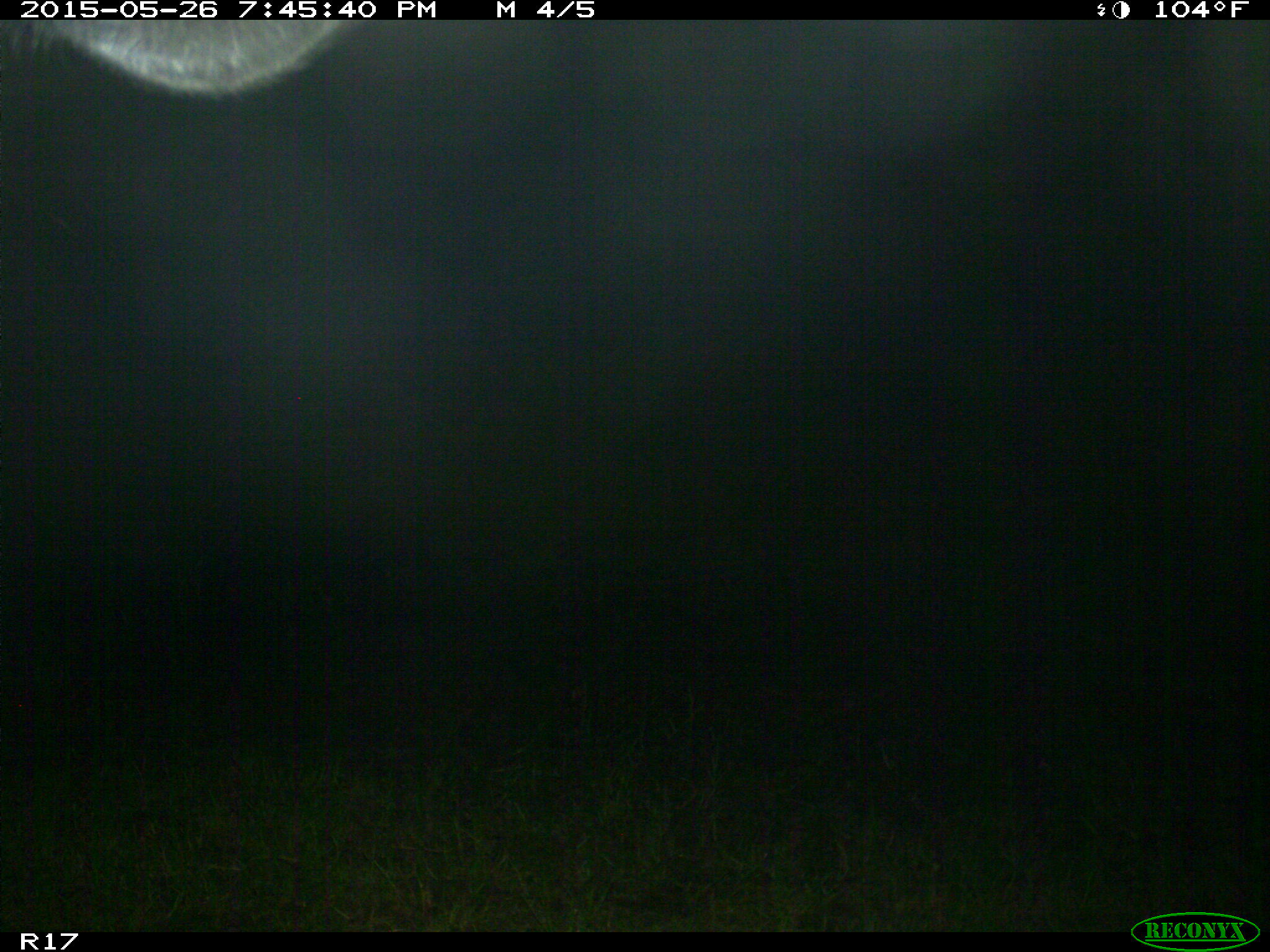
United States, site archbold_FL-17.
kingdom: Animalia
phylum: Chordata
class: Mammalia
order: Artiodactyla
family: Bovidae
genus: Bos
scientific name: Bos taurus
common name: domestic cow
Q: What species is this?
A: Bos taurus (domestic cow).